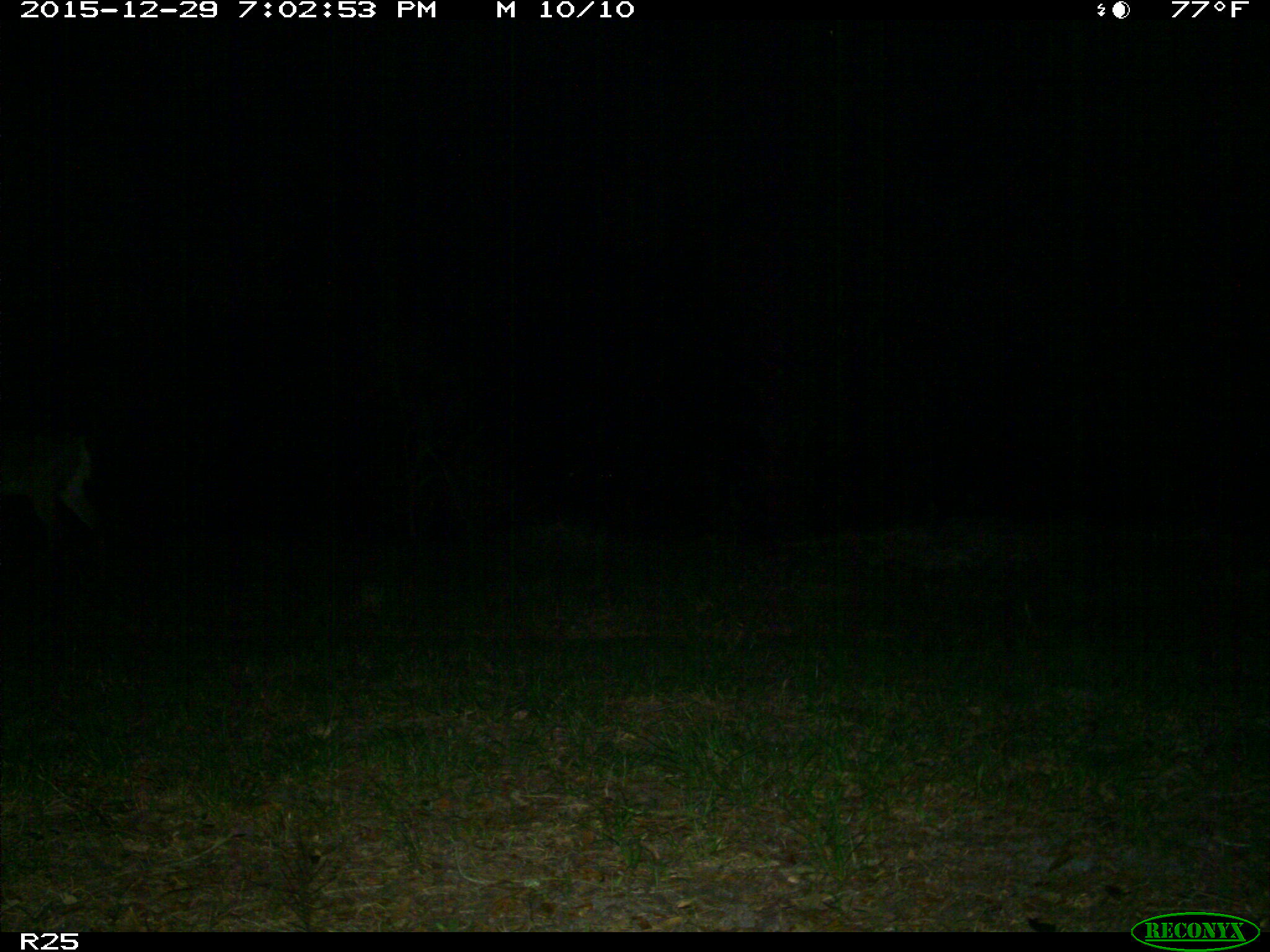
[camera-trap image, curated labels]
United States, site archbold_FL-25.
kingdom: Animalia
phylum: Chordata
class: Mammalia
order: Artiodactyla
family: Cervidae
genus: Odocoileus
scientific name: Odocoileus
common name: deer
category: unidentified deer